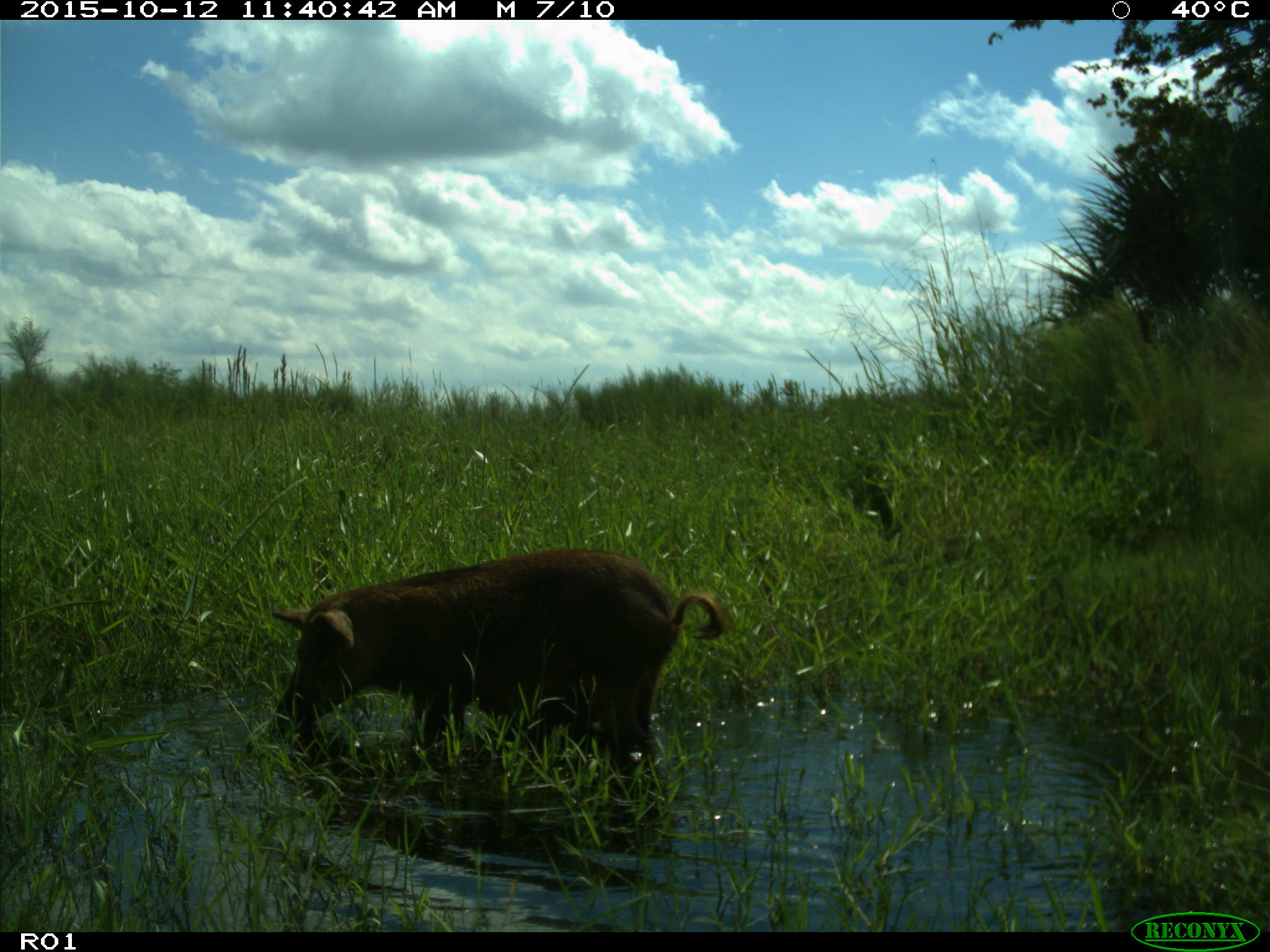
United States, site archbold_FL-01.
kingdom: Animalia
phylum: Chordata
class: Mammalia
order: Artiodactyla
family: Suidae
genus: Sus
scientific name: Sus scrofa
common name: wild boar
Sus scrofa (wild boar).